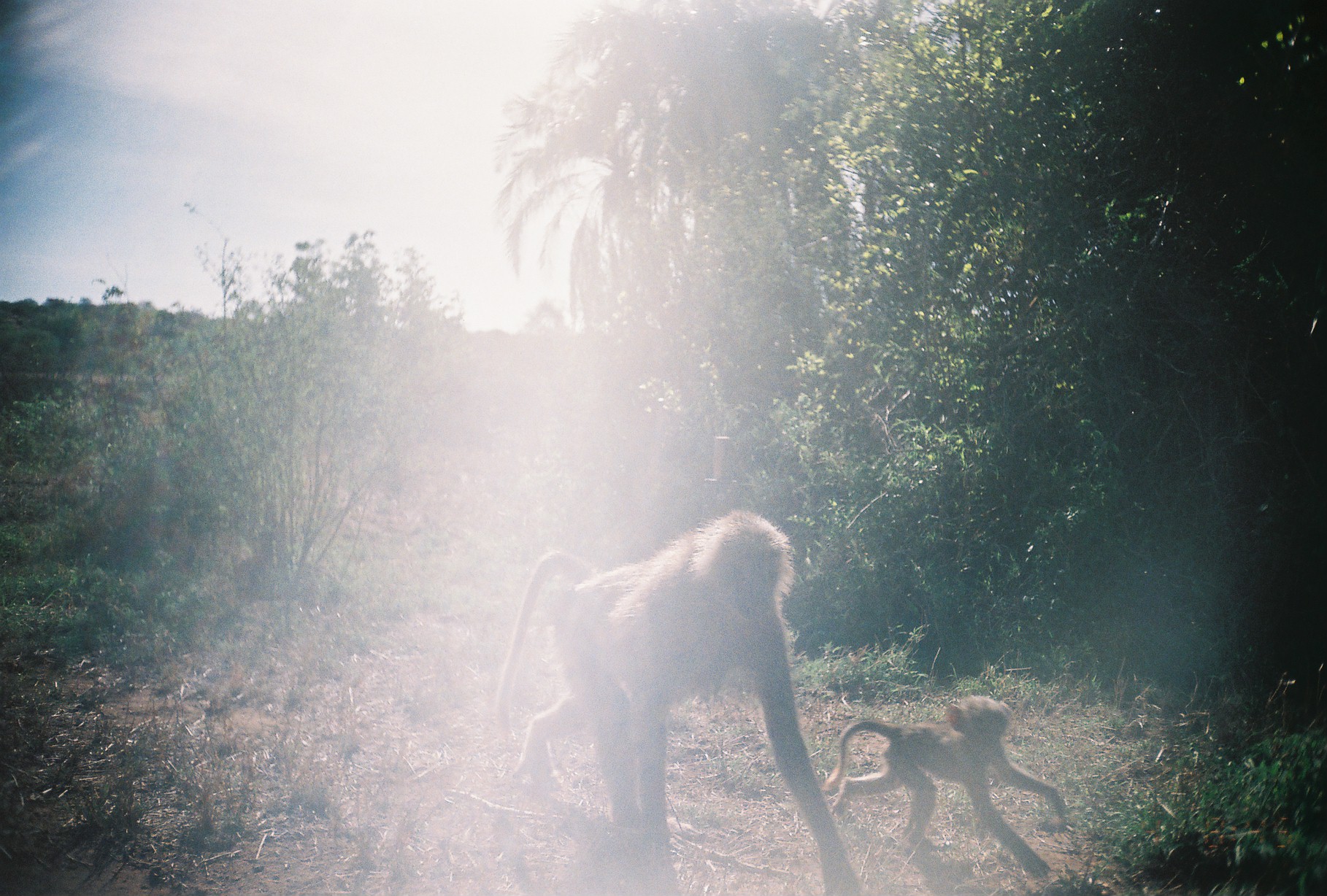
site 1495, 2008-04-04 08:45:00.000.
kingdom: Animalia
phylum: Chordata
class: Mammalia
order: Primates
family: Cercopithecidae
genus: Papio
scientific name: Papio anubis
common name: olive baboon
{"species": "Papio anubis (olive baboon)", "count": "2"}